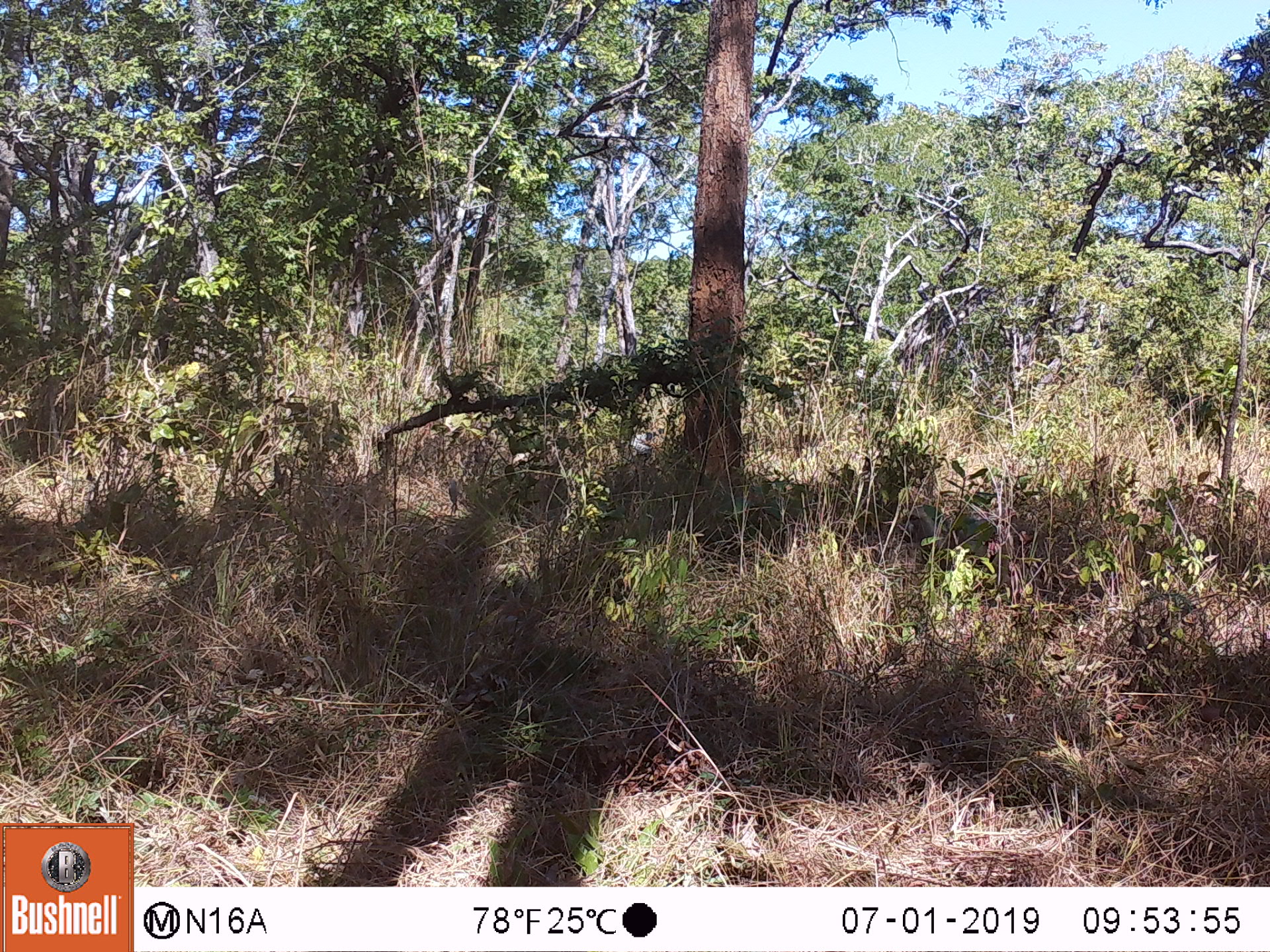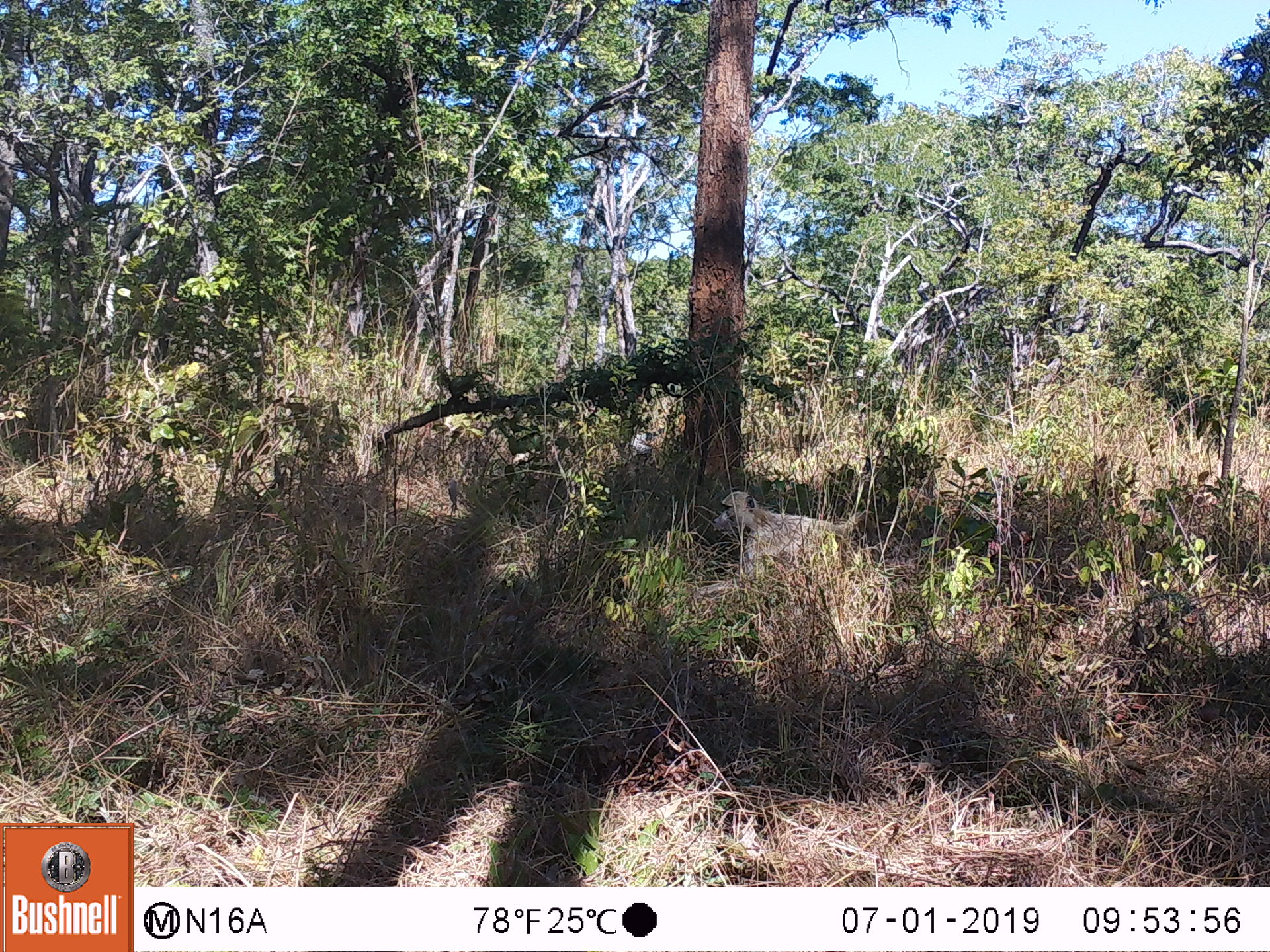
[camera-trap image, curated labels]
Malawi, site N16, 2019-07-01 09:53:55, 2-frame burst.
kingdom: Animalia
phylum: Chordata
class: Mammalia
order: Primates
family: Cercopithecidae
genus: Papio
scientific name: Papio cynocephalus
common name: yellow baboon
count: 1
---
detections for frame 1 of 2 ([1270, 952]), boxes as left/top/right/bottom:
yellow baboon: 897/506/1042/595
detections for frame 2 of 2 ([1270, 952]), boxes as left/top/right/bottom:
yellow baboon: 709/492/872/587